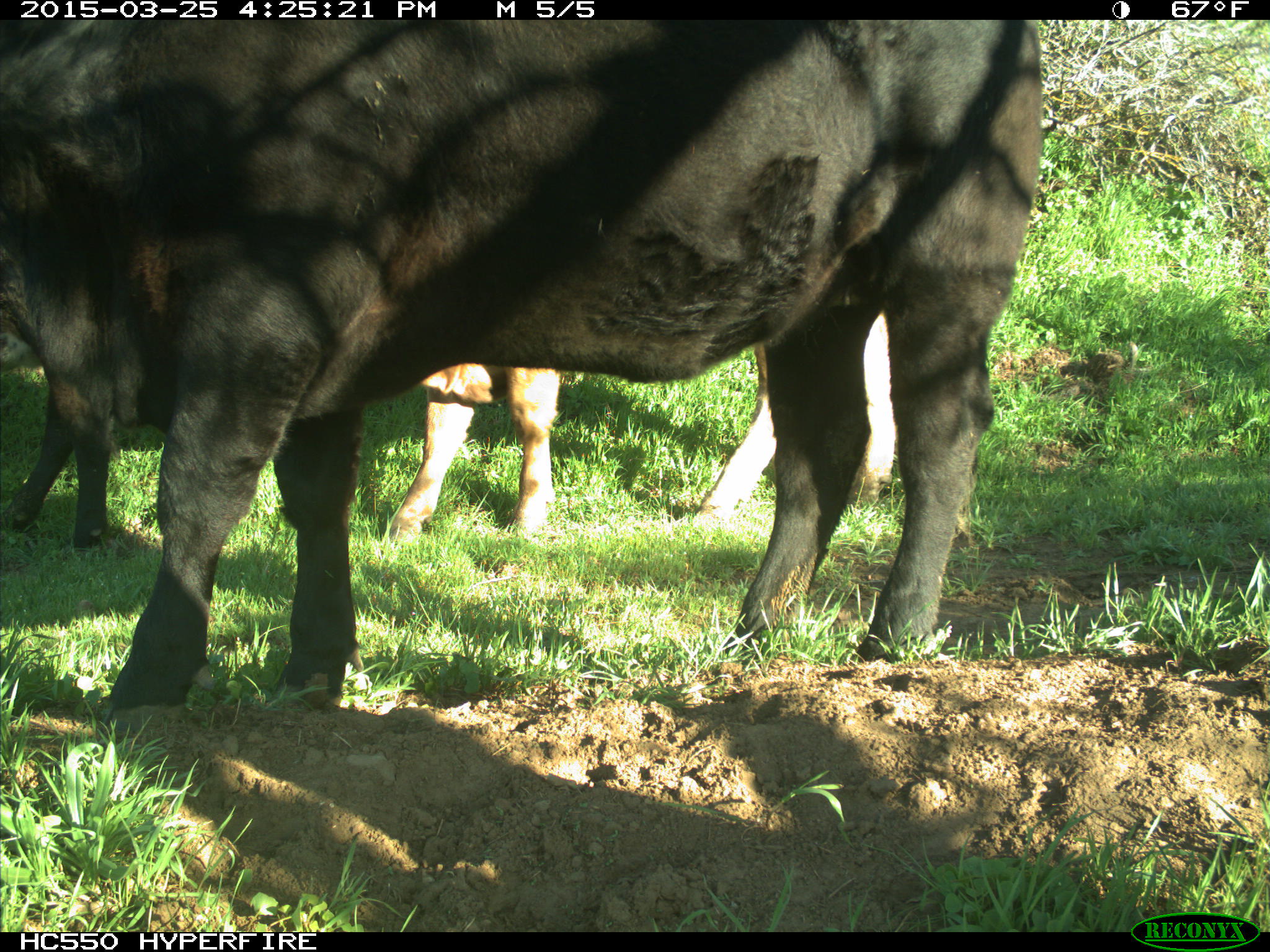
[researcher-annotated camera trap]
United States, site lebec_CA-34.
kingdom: Animalia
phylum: Chordata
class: Mammalia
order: Artiodactyla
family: Bovidae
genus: Bos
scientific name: Bos taurus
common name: domestic cow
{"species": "Bos taurus (domestic cow)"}